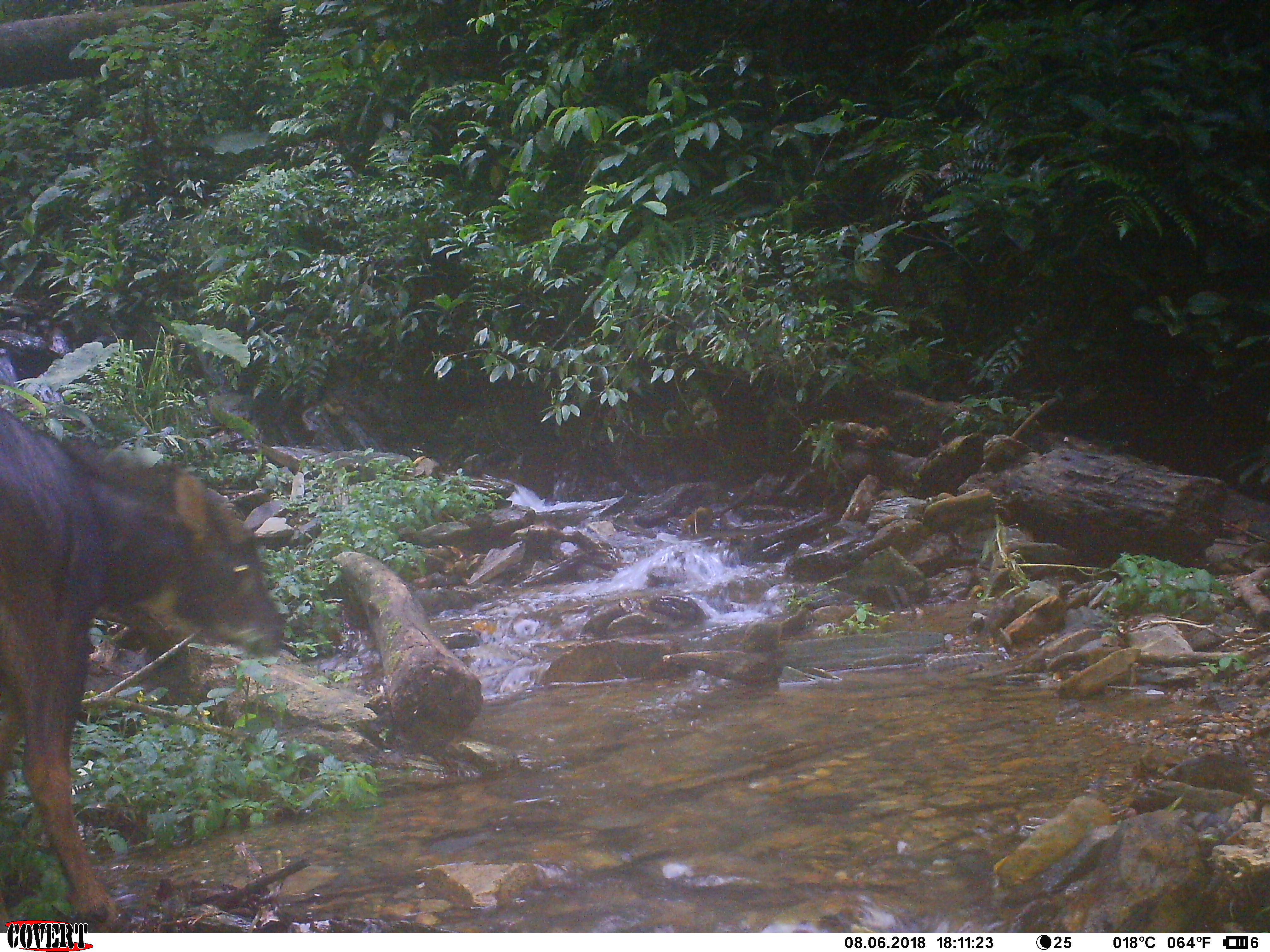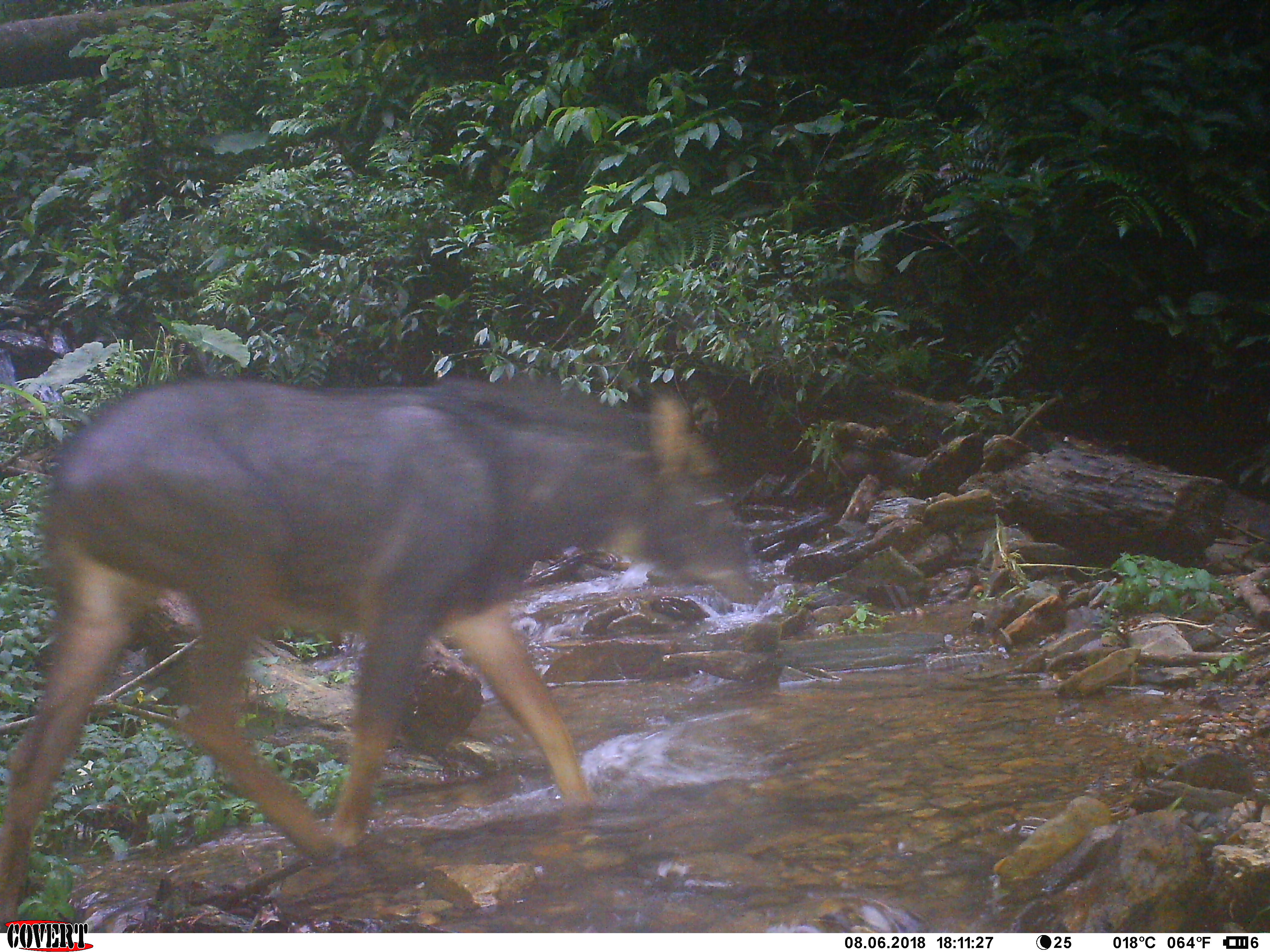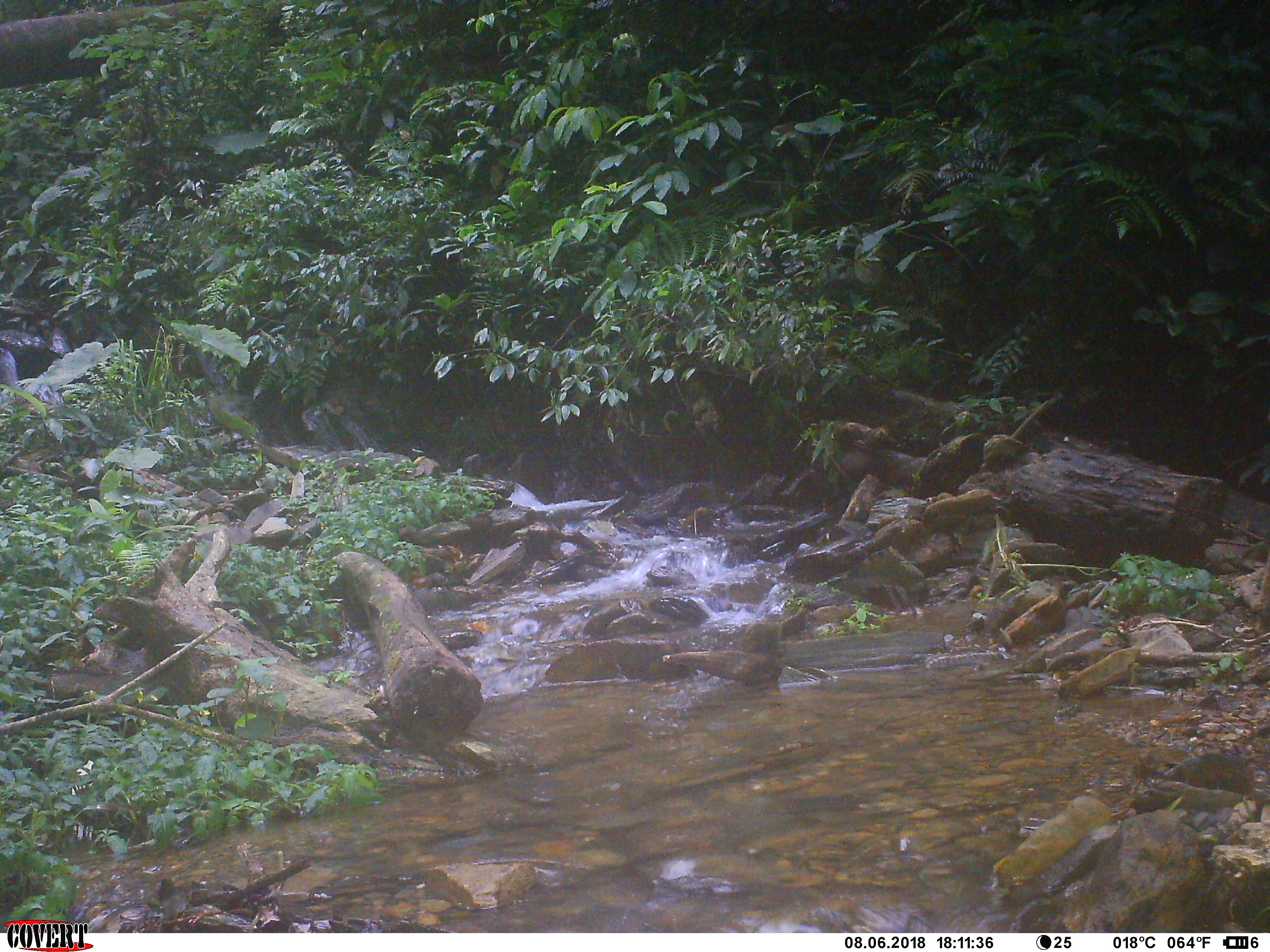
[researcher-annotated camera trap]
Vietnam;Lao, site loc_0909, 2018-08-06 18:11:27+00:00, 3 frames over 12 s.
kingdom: Animalia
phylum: Chordata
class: Mammalia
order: Artiodactyla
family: Bovidae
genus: Capricornis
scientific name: Capricornis sumatraensis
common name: chinese serow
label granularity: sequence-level